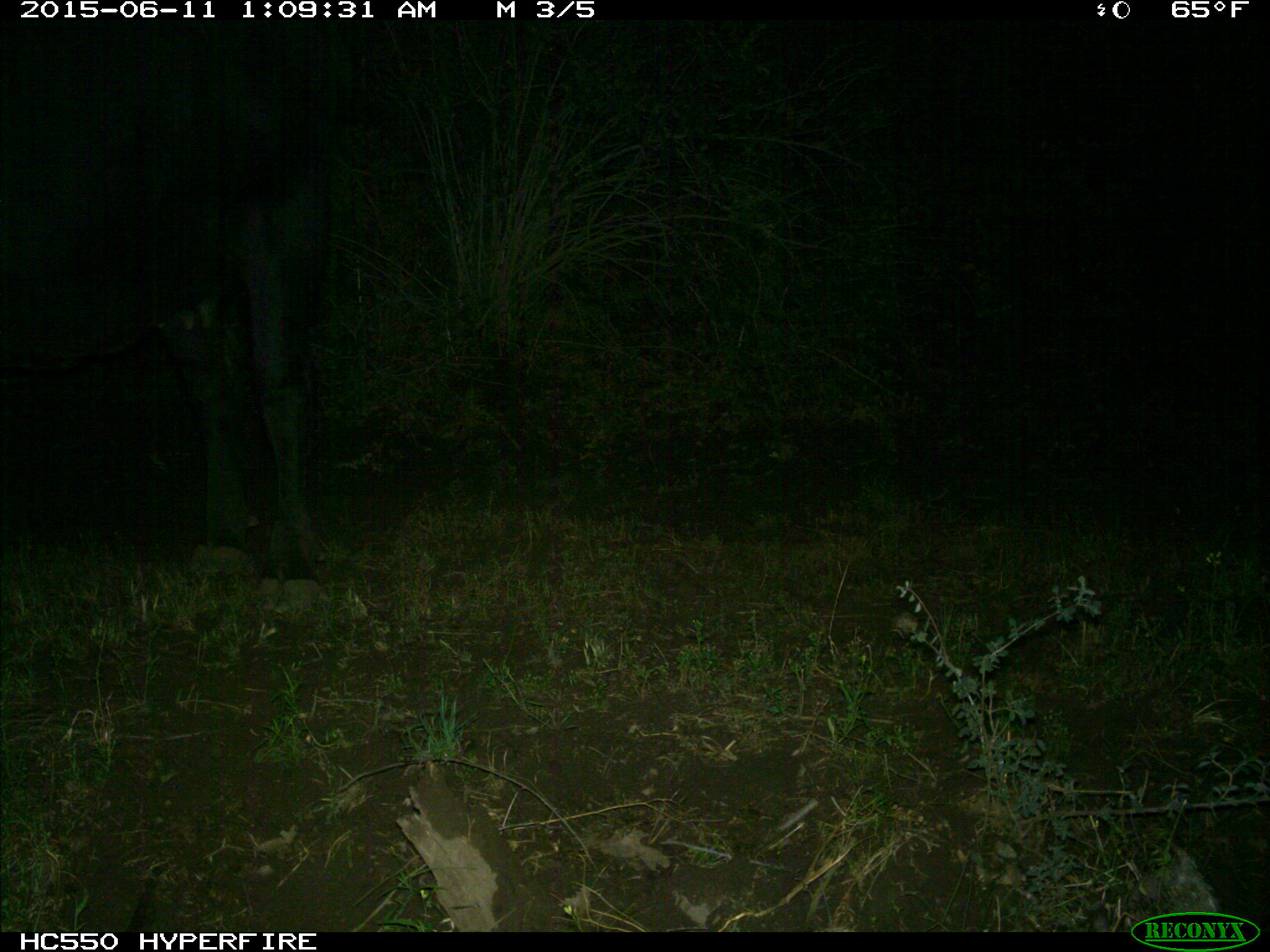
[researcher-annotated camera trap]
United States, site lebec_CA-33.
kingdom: Animalia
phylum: Chordata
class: Mammalia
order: Artiodactyla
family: Bovidae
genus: Bos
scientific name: Bos taurus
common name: domestic cow